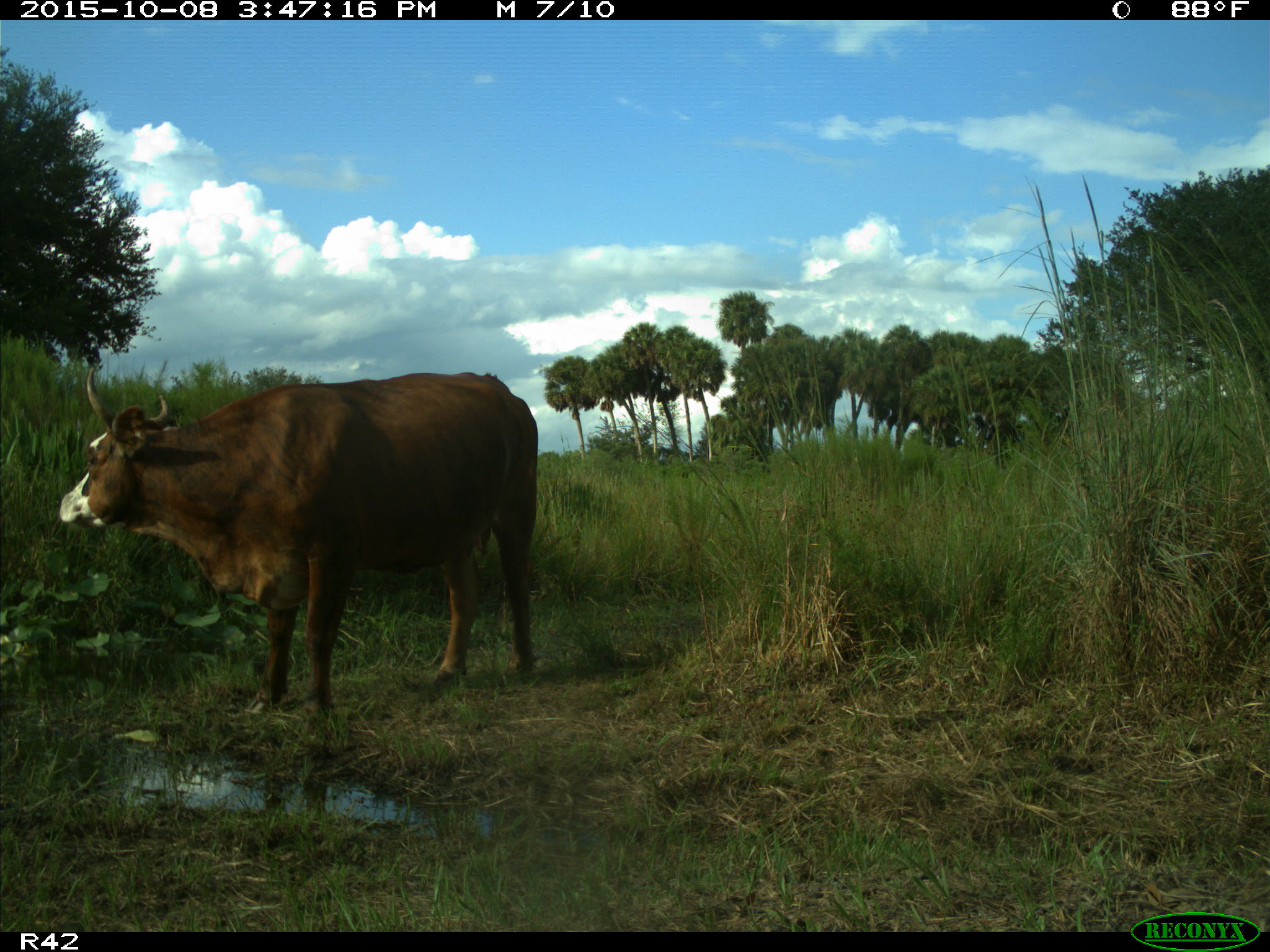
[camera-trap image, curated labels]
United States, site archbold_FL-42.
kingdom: Animalia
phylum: Chordata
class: Mammalia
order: Artiodactyla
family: Bovidae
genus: Bos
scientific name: Bos taurus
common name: domestic cow